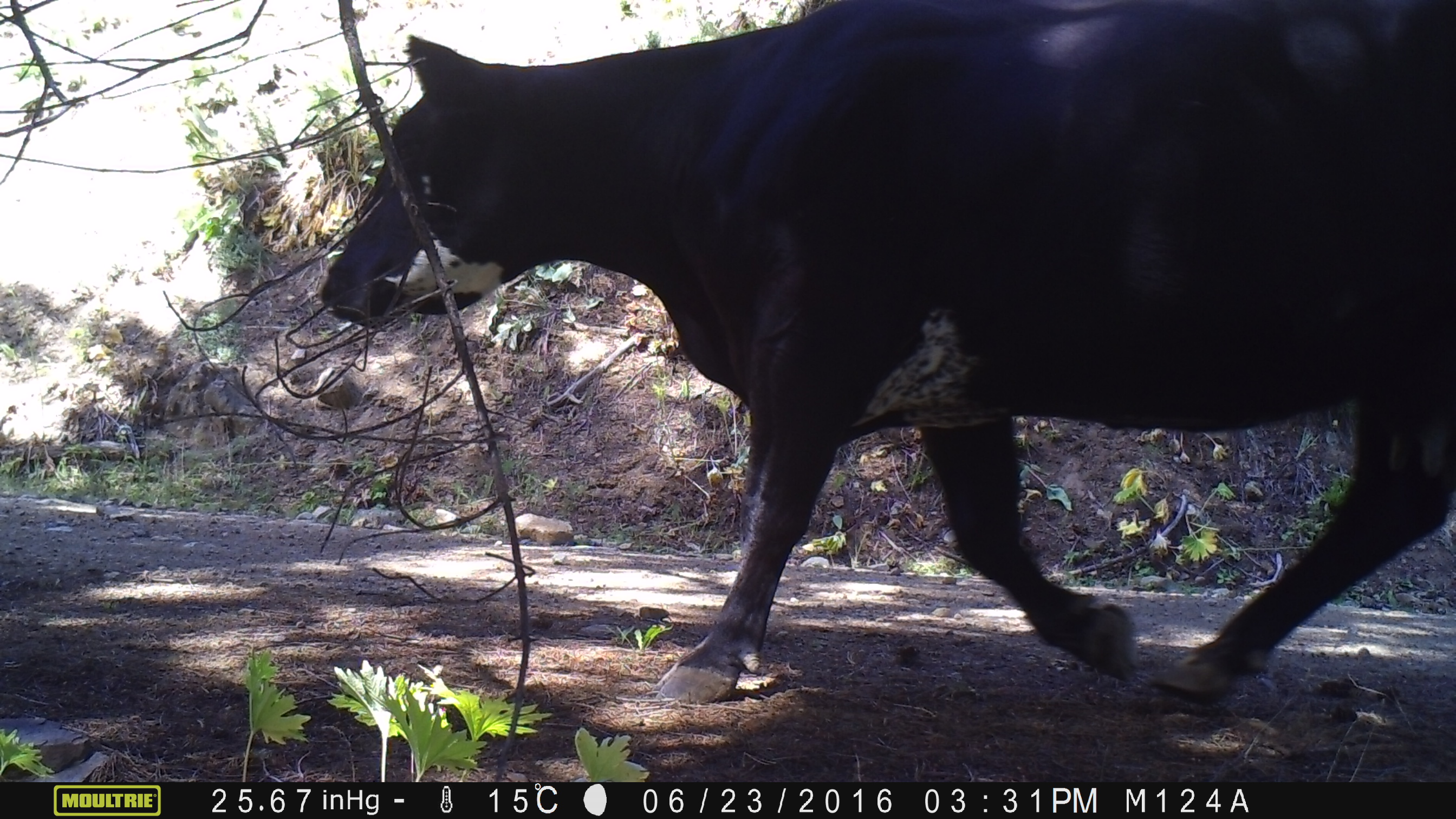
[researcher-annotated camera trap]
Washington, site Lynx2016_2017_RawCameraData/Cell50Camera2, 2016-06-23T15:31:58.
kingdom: Animalia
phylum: Chordata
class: Mammalia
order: Artiodactyla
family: Bovidae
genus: Bos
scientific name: Bos taurus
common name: domestic cattle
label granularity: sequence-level